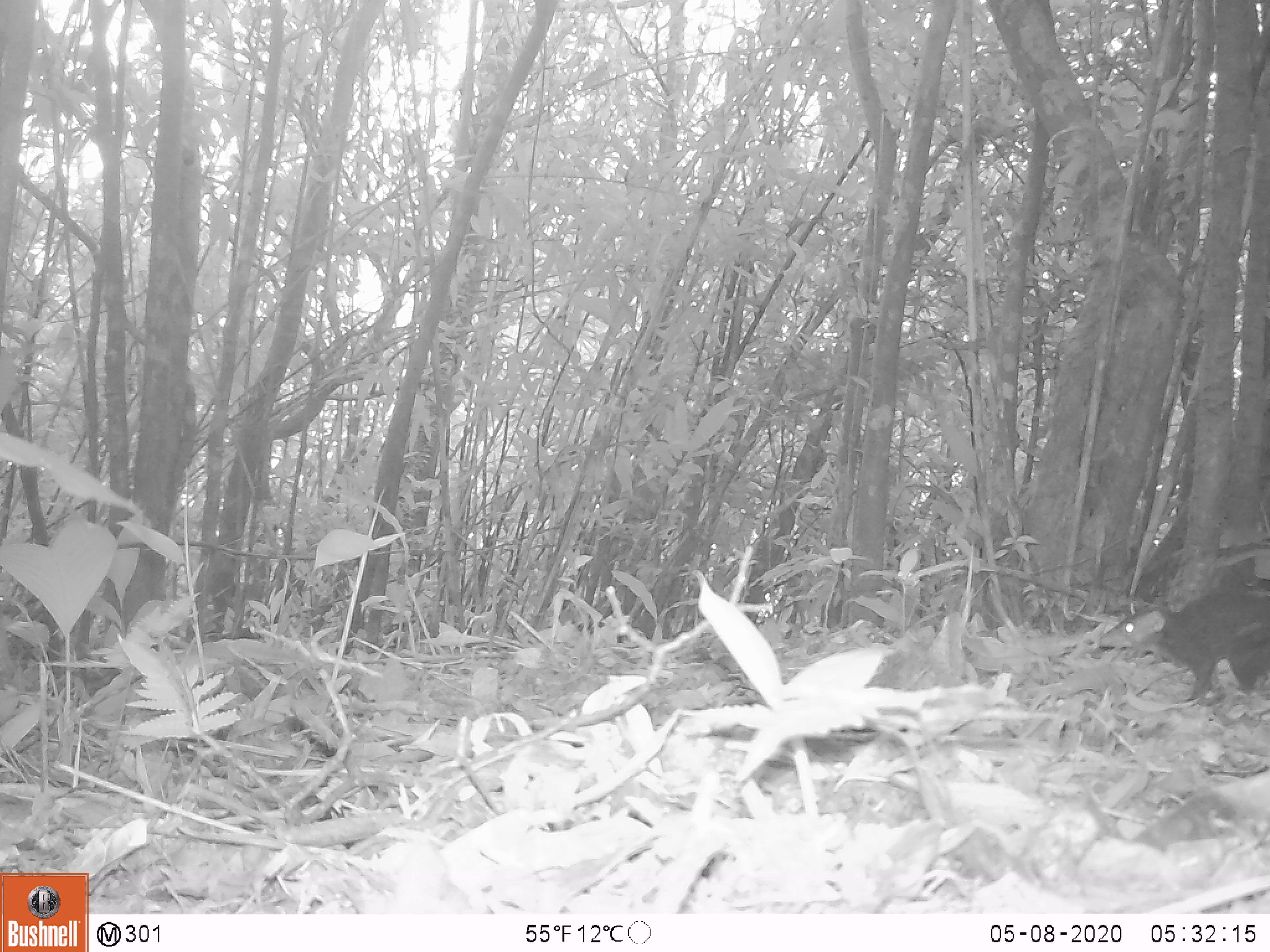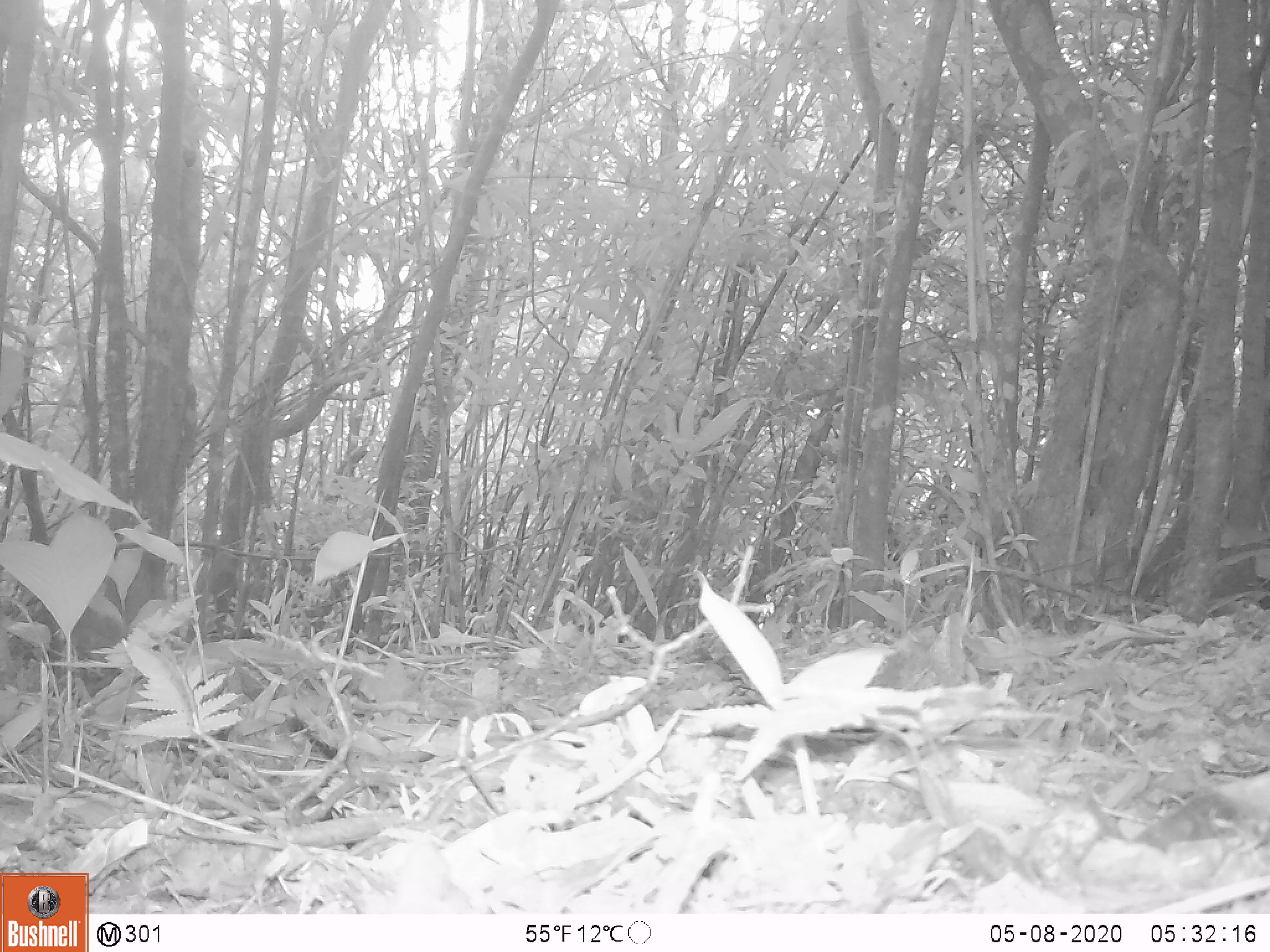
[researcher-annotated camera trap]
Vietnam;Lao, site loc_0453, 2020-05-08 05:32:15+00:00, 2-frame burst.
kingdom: Animalia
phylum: Chordata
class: Mammalia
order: Scandentia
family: Tupaiidae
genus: Tupaia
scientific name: Tupaia belangeri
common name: northern treeshrew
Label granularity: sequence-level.